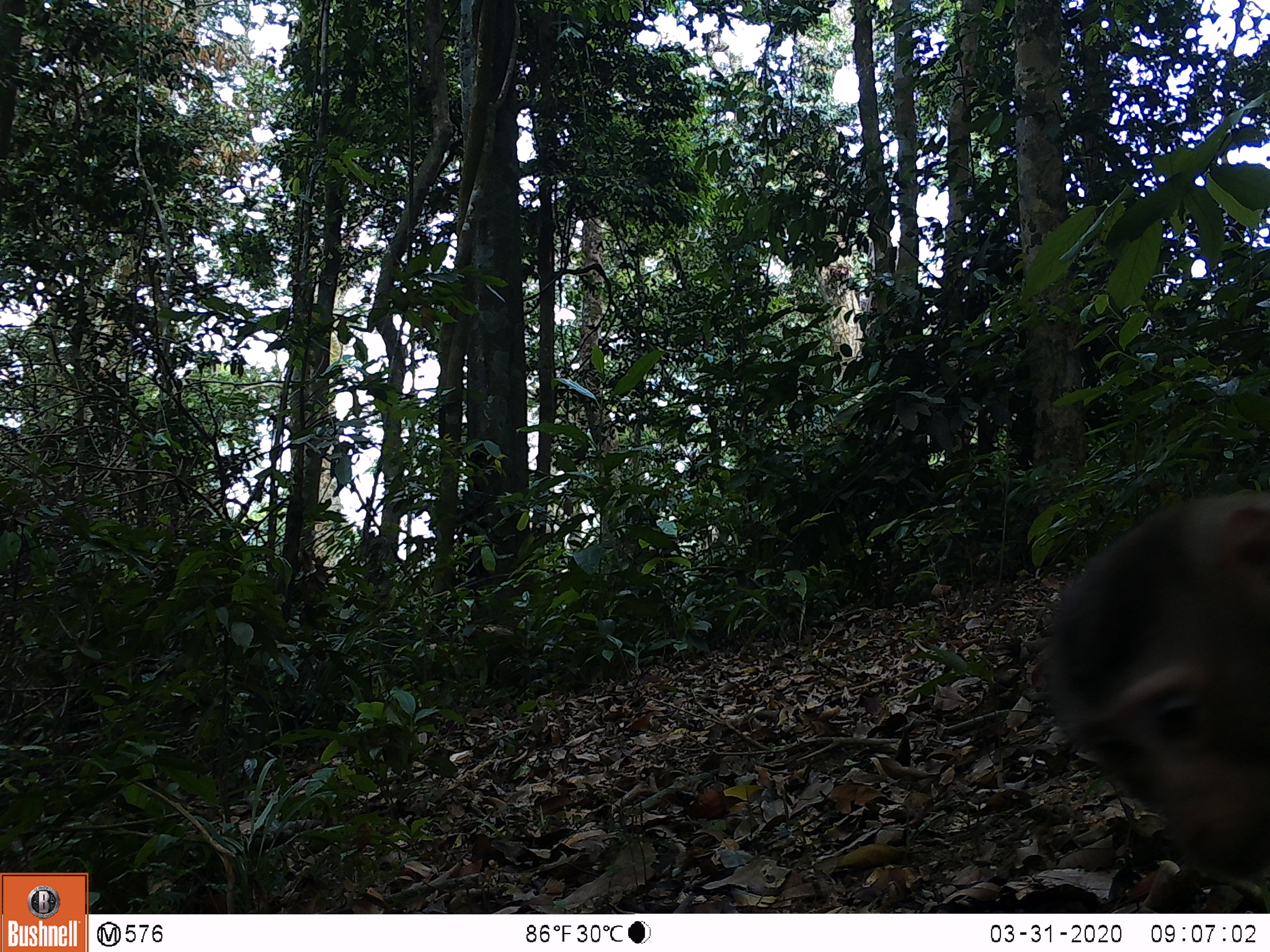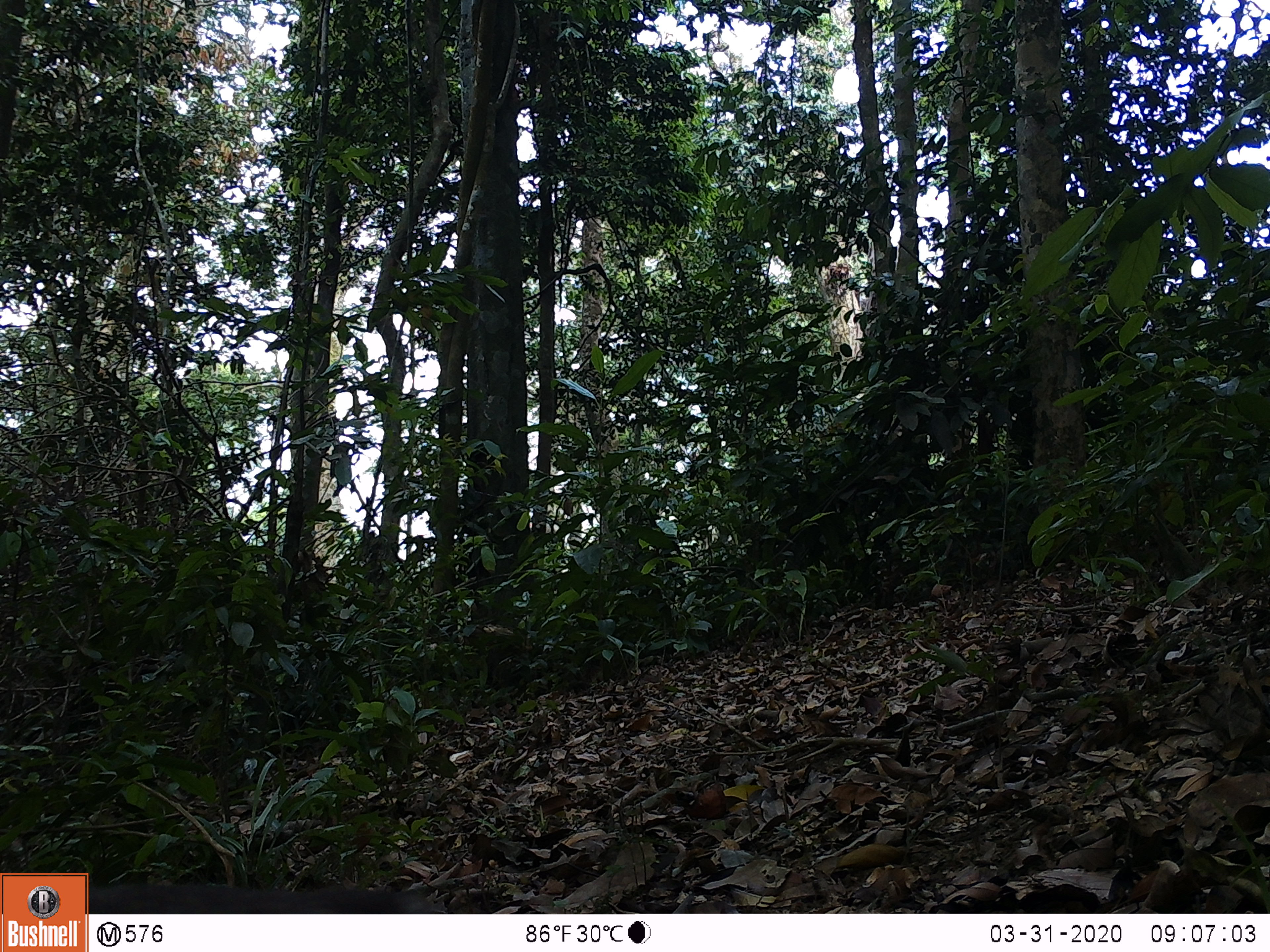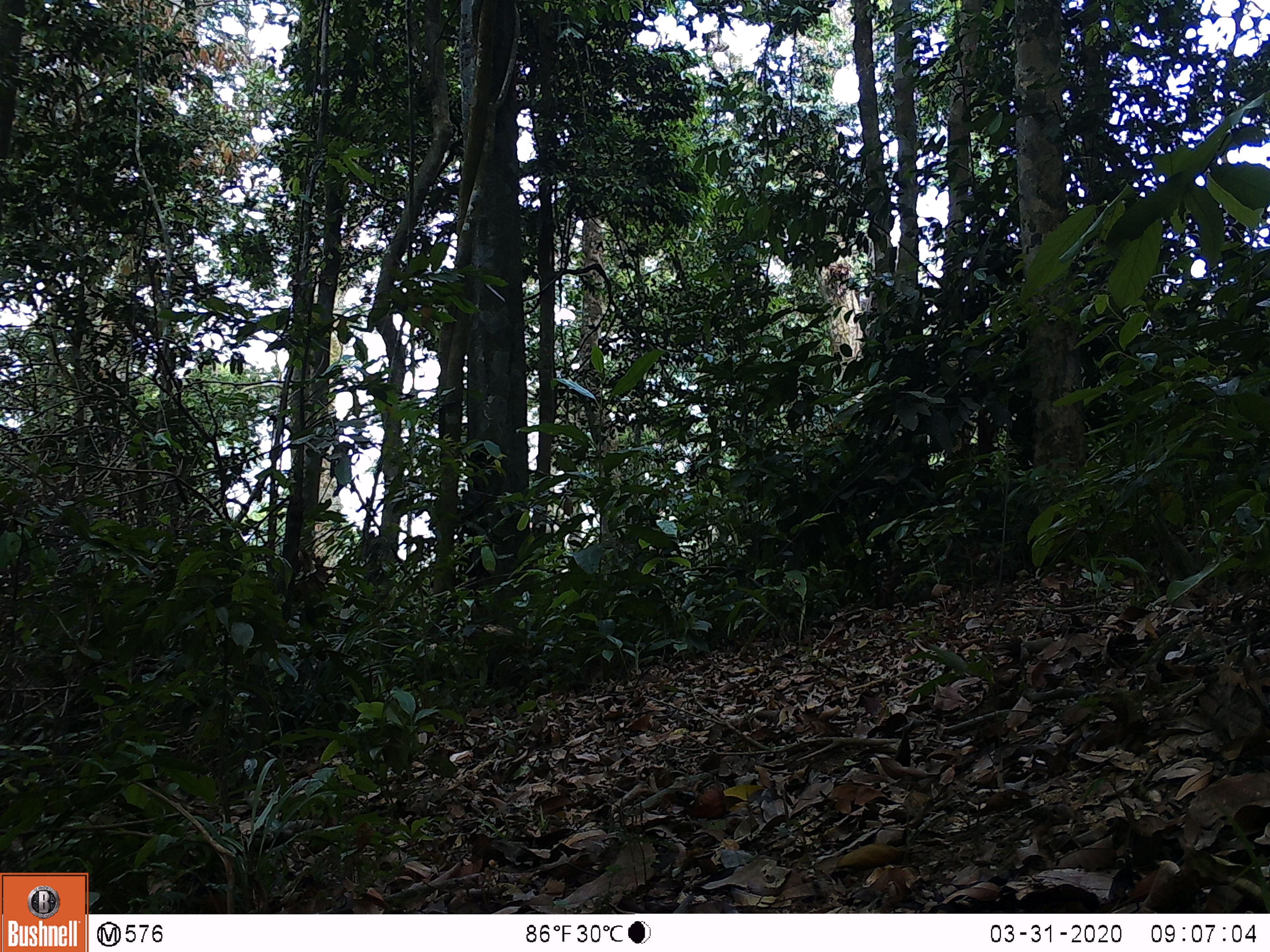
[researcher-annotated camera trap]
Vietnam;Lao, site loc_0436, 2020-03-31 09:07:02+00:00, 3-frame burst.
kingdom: Animalia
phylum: Chordata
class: Mammalia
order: Primates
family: Cercopithecidae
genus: Macaca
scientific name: Macaca nemestrina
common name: pig-tailed macaque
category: pig tailed macaque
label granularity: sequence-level